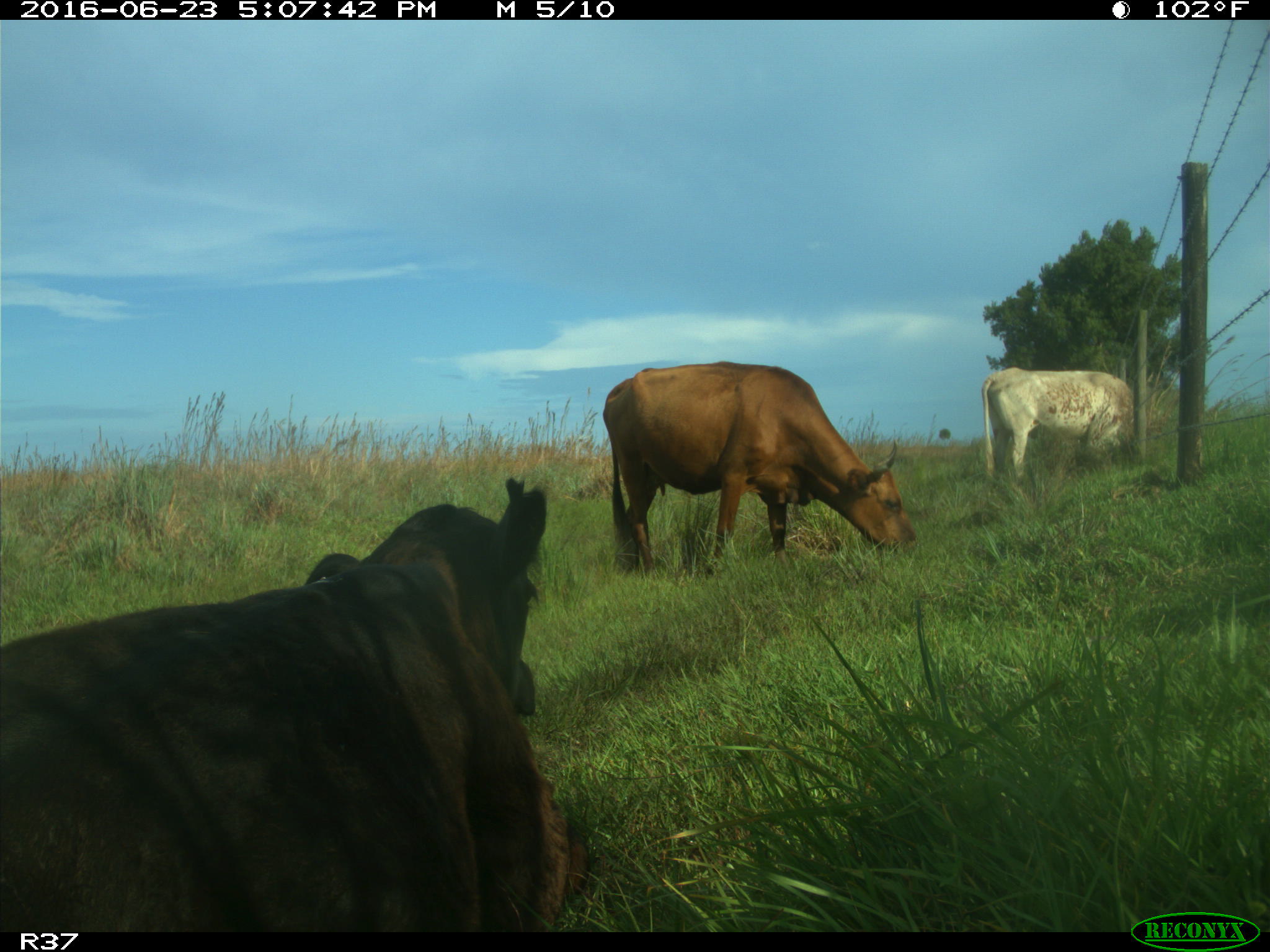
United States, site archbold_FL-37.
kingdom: Animalia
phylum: Chordata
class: Mammalia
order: Artiodactyla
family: Bovidae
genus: Bos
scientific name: Bos taurus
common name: domestic cow